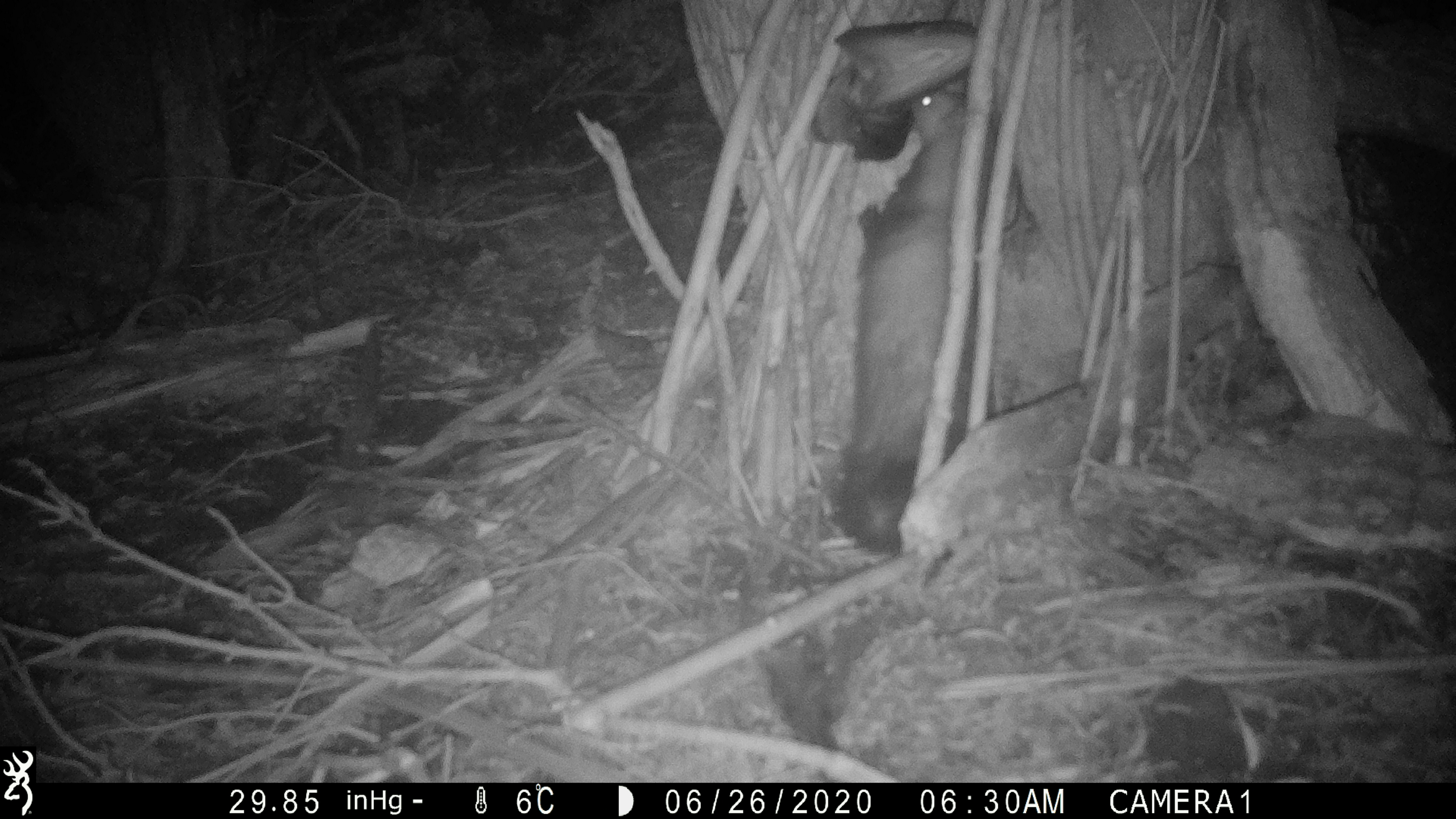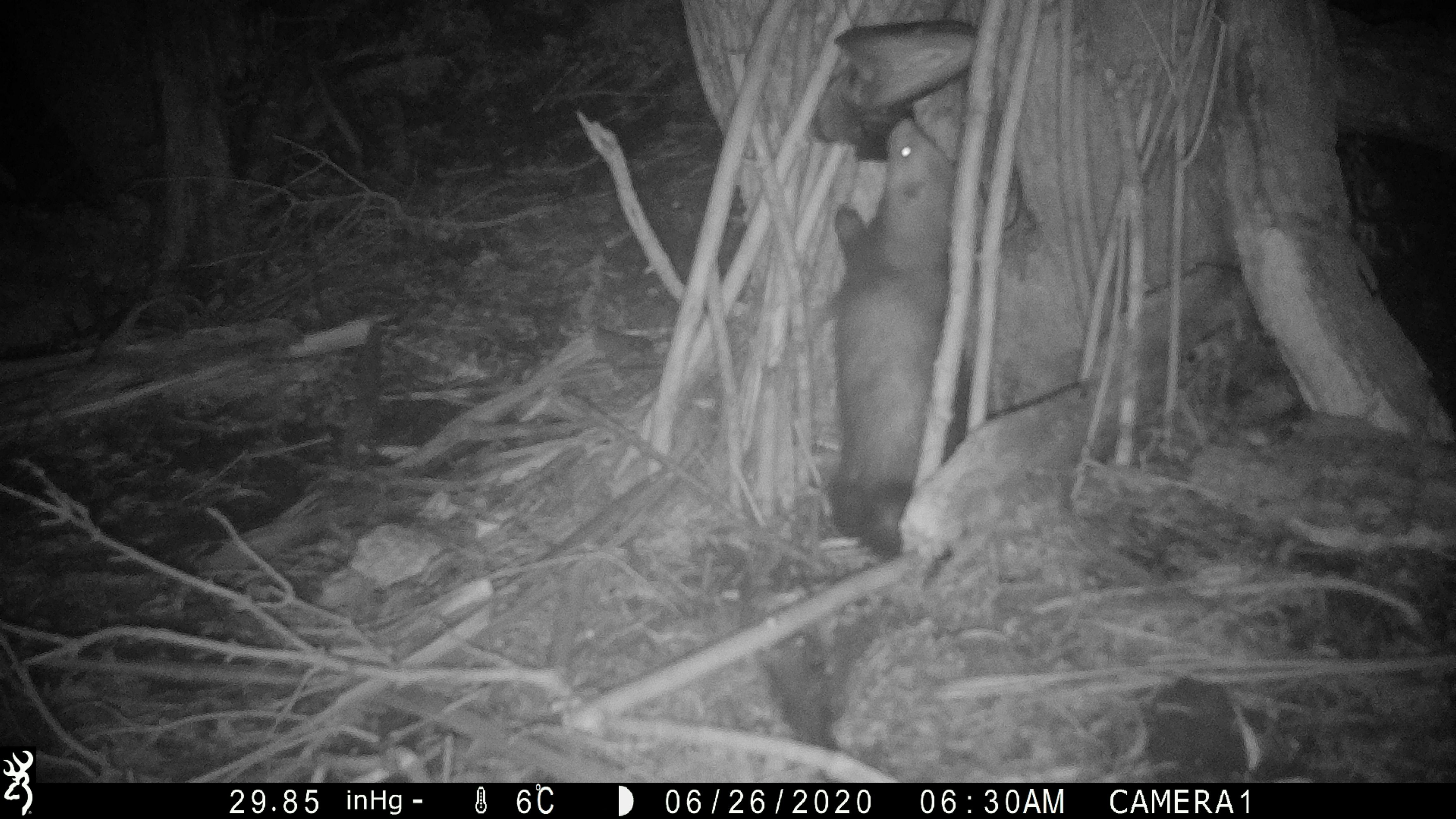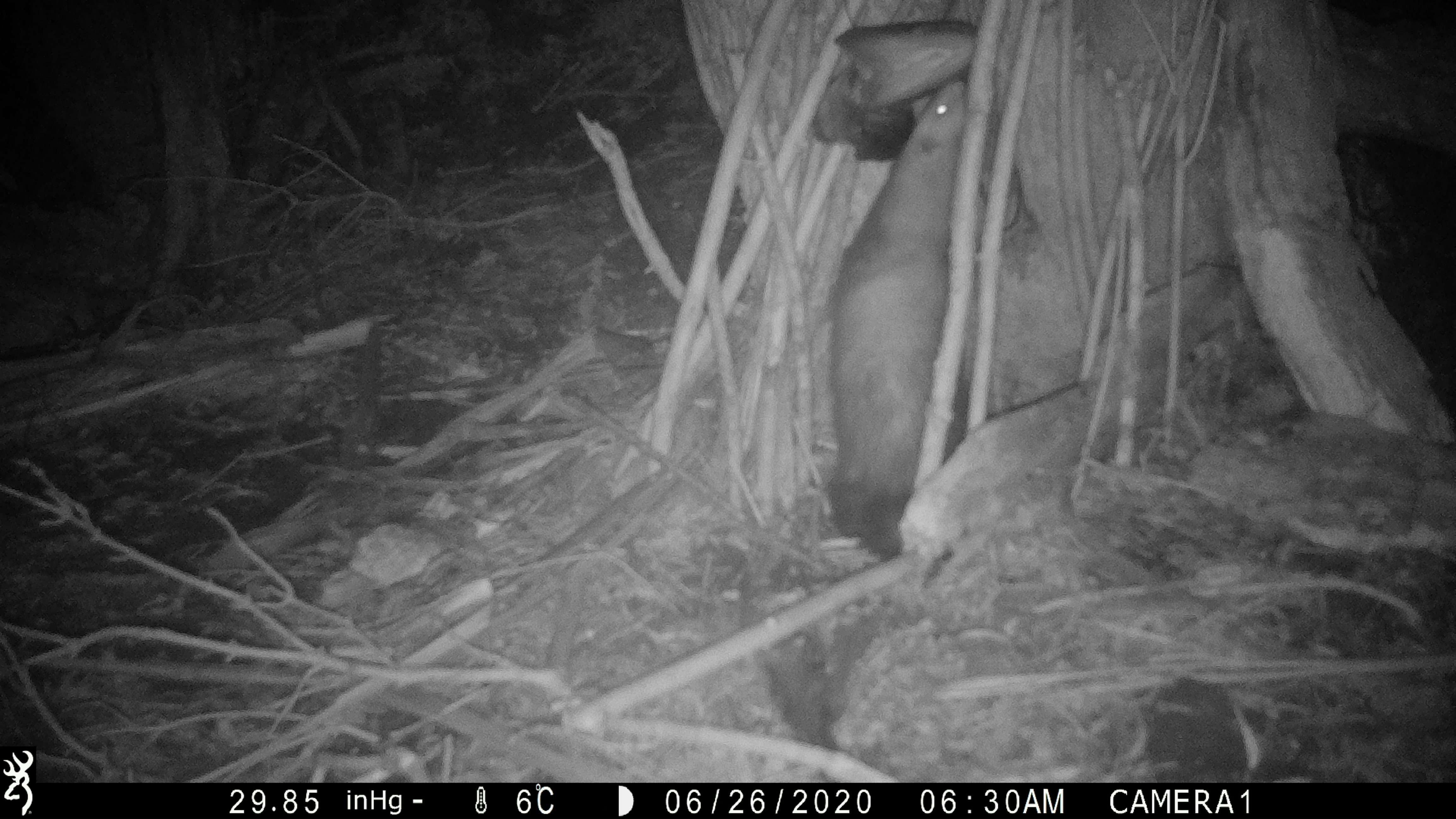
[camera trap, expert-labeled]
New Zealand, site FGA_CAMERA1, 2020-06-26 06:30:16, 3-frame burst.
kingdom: Animalia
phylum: Chordata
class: Mammalia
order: Carnivora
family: Mustelidae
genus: Mustela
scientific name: Mustela furo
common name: ferret